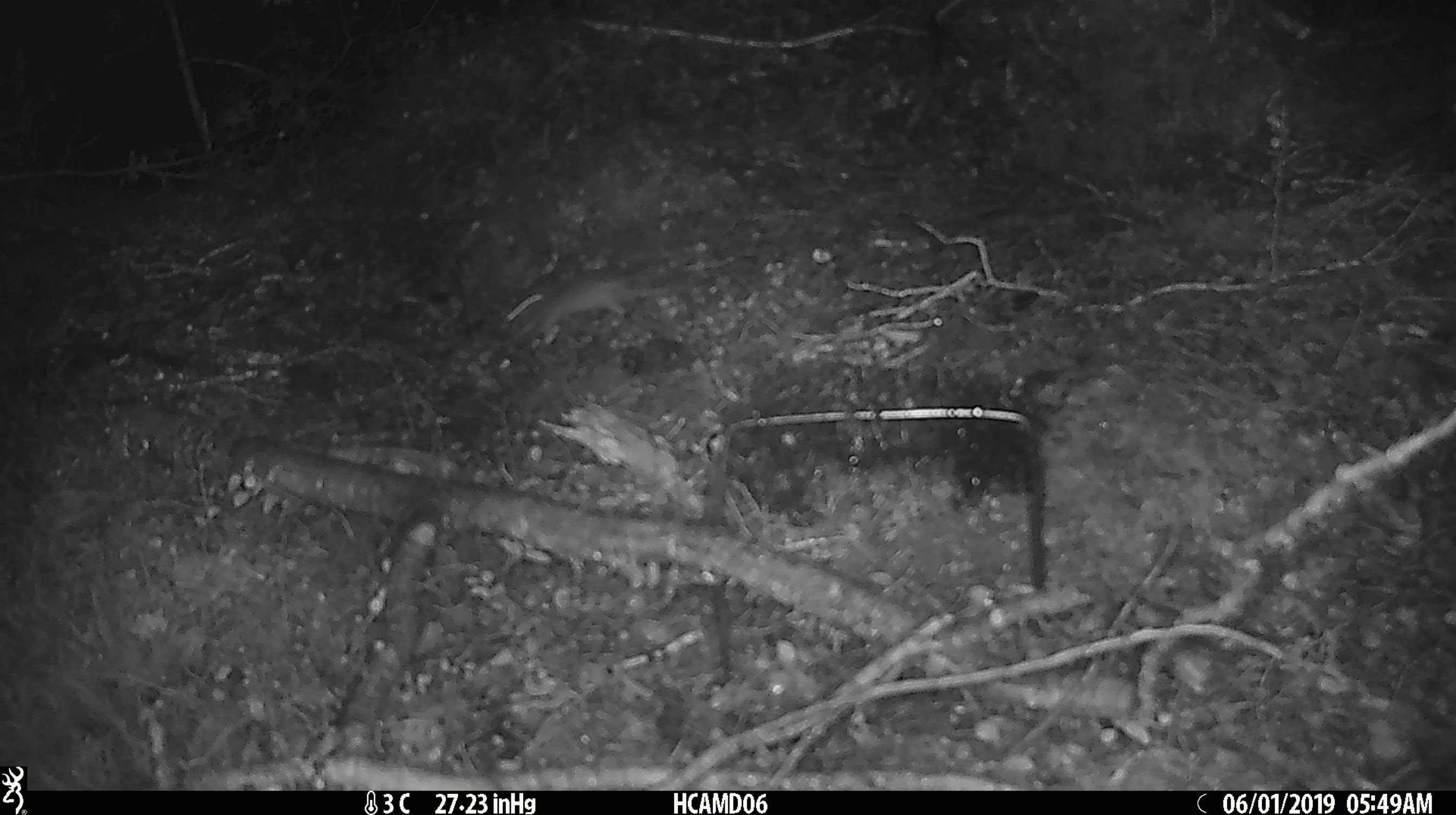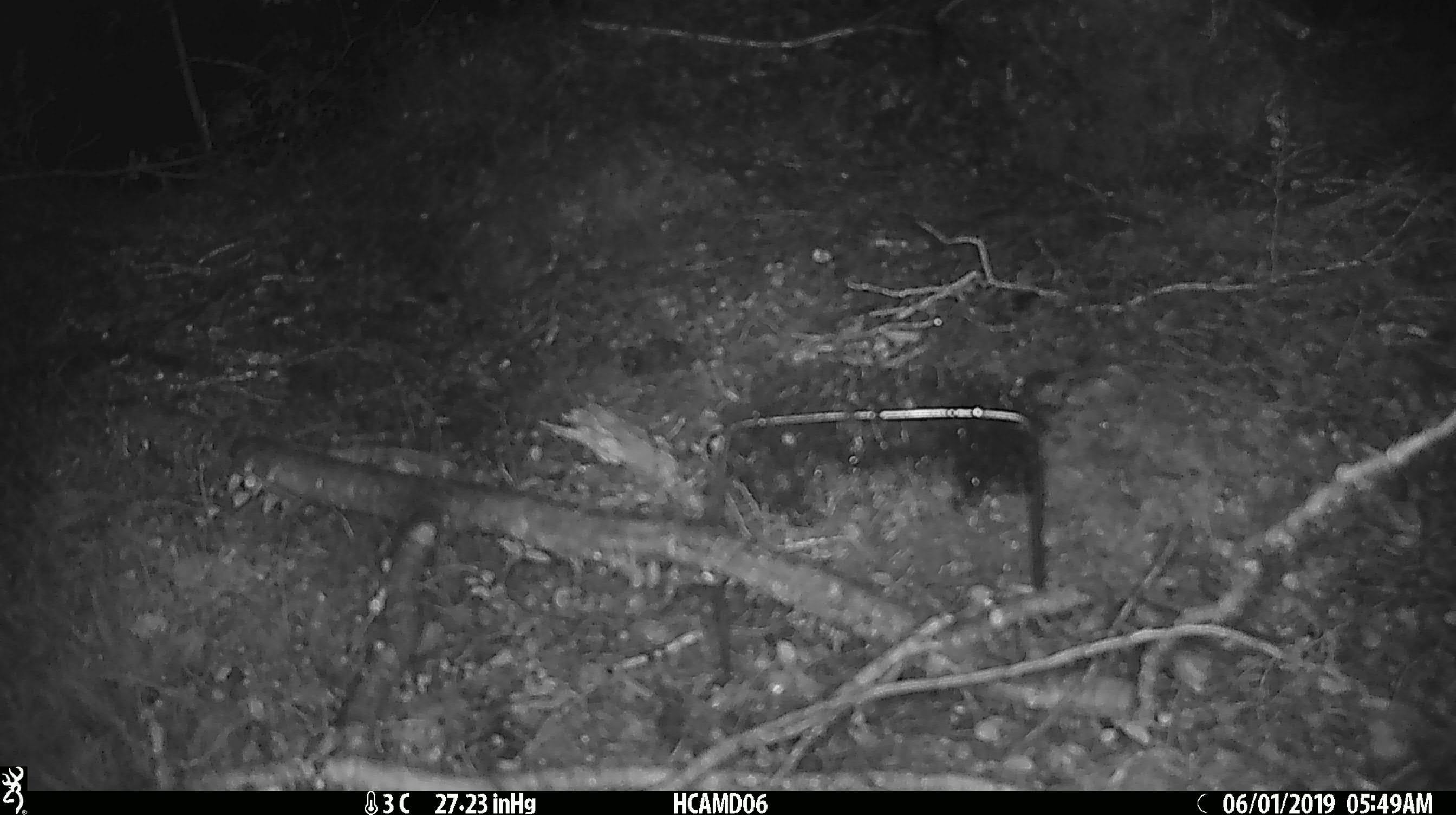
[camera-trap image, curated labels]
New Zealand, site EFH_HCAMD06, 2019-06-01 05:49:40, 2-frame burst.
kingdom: Animalia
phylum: Chordata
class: Mammalia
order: Rodentia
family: Muridae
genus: Mus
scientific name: Mus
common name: mouse